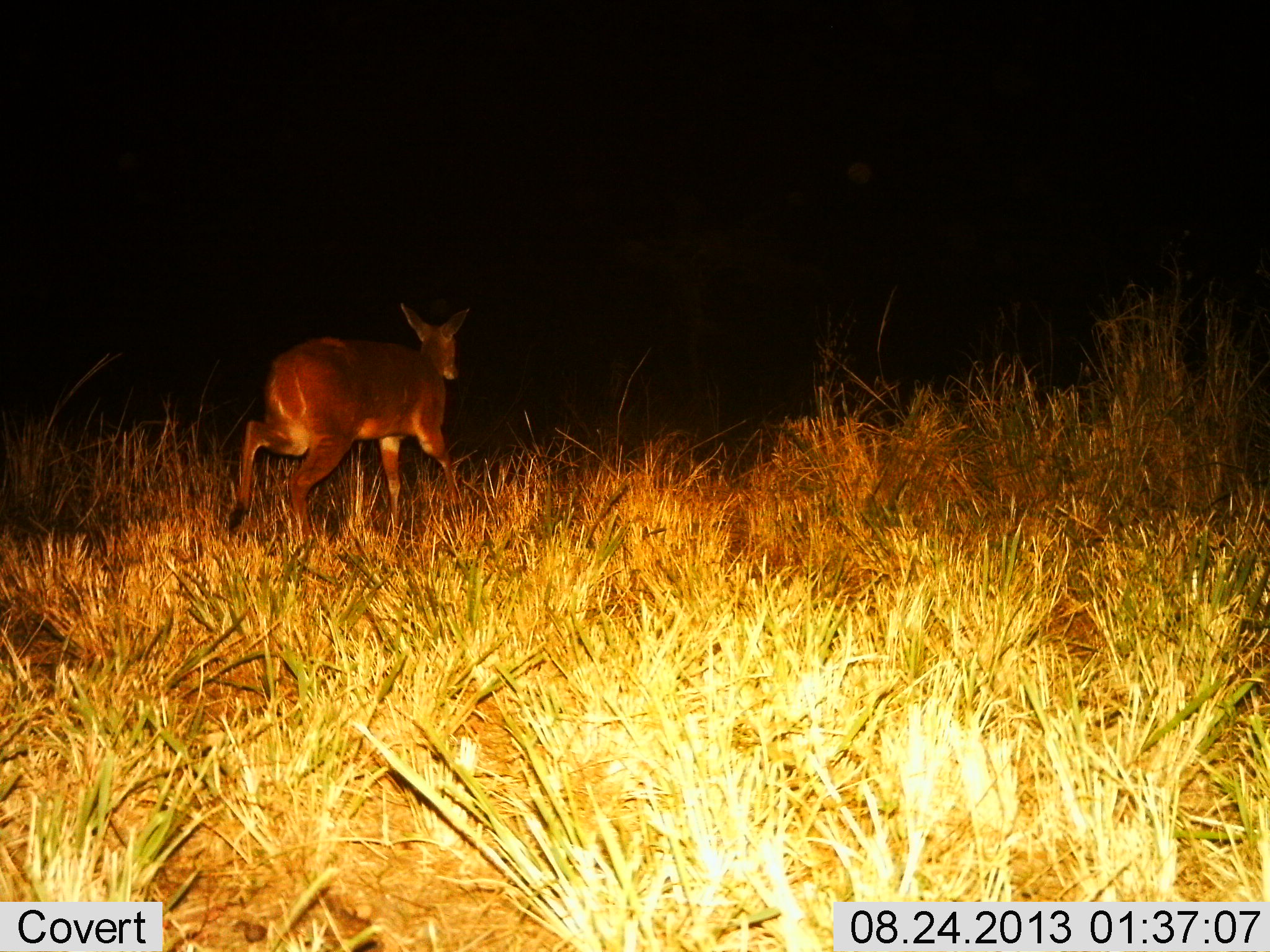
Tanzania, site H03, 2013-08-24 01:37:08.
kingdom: Animalia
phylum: Chordata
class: Mammalia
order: Artiodactyla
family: Bovidae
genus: Redunca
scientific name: Redunca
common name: reedbuck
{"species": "reedbuck (Redunca)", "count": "1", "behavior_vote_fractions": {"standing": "5%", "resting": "0%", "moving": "100%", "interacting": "0%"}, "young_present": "0%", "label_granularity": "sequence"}